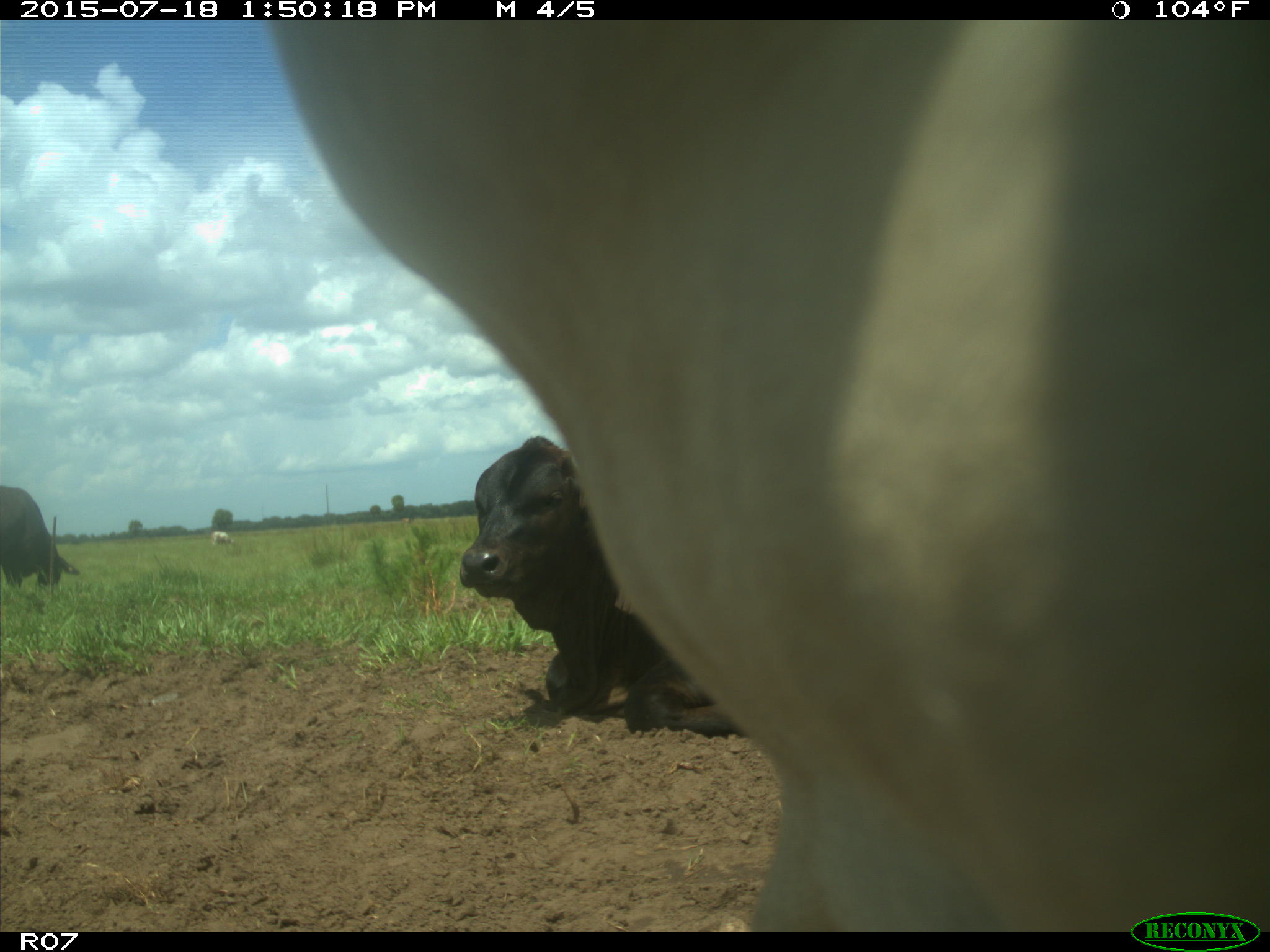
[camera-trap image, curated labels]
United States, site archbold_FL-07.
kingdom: Animalia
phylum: Chordata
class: Mammalia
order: Artiodactyla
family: Bovidae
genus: Bos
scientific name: Bos taurus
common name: domestic cow